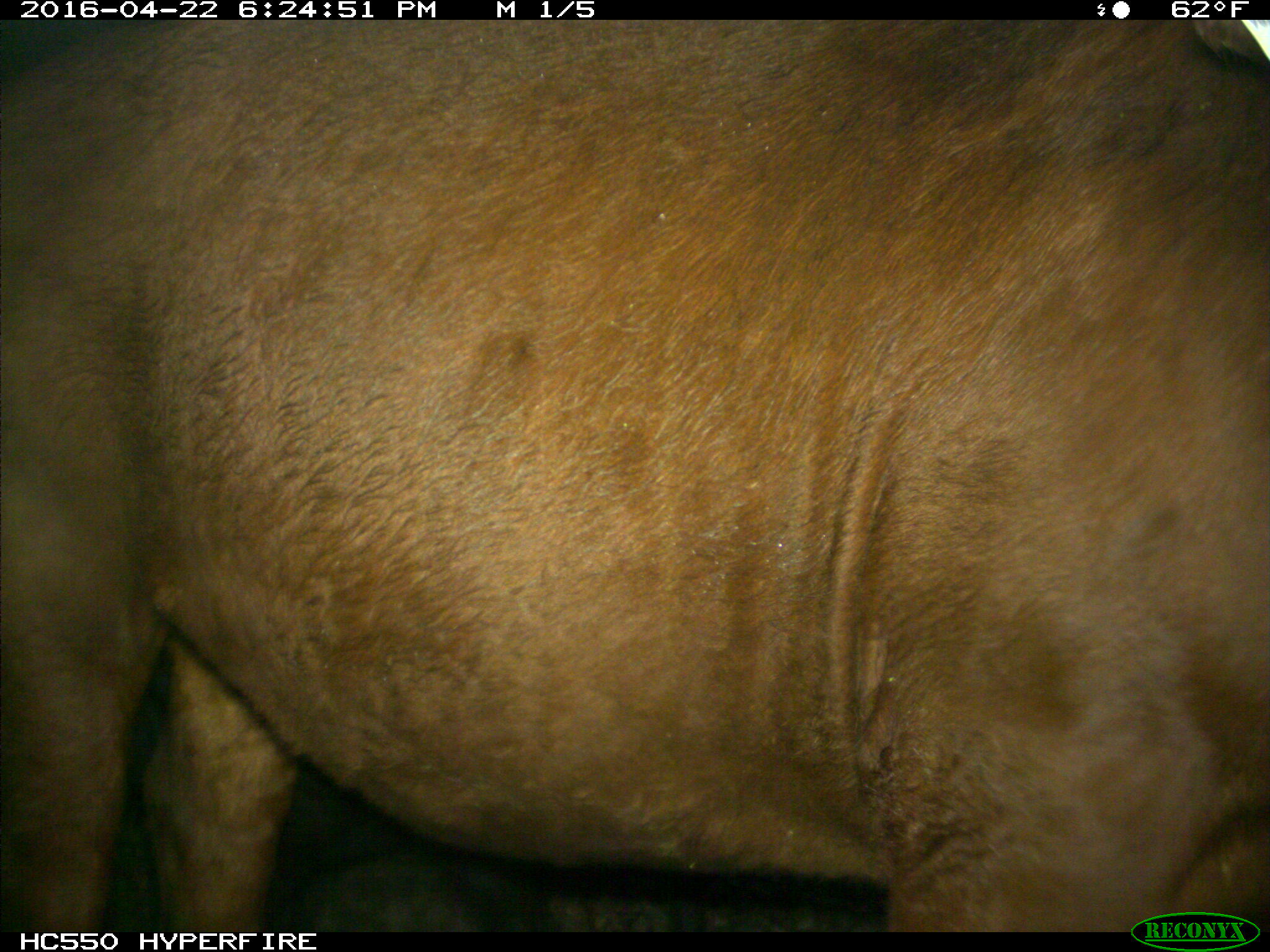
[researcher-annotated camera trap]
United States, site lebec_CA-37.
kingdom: Animalia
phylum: Chordata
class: Mammalia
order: Artiodactyla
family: Bovidae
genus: Bos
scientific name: Bos taurus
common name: domestic cow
Bos taurus (domestic cow).